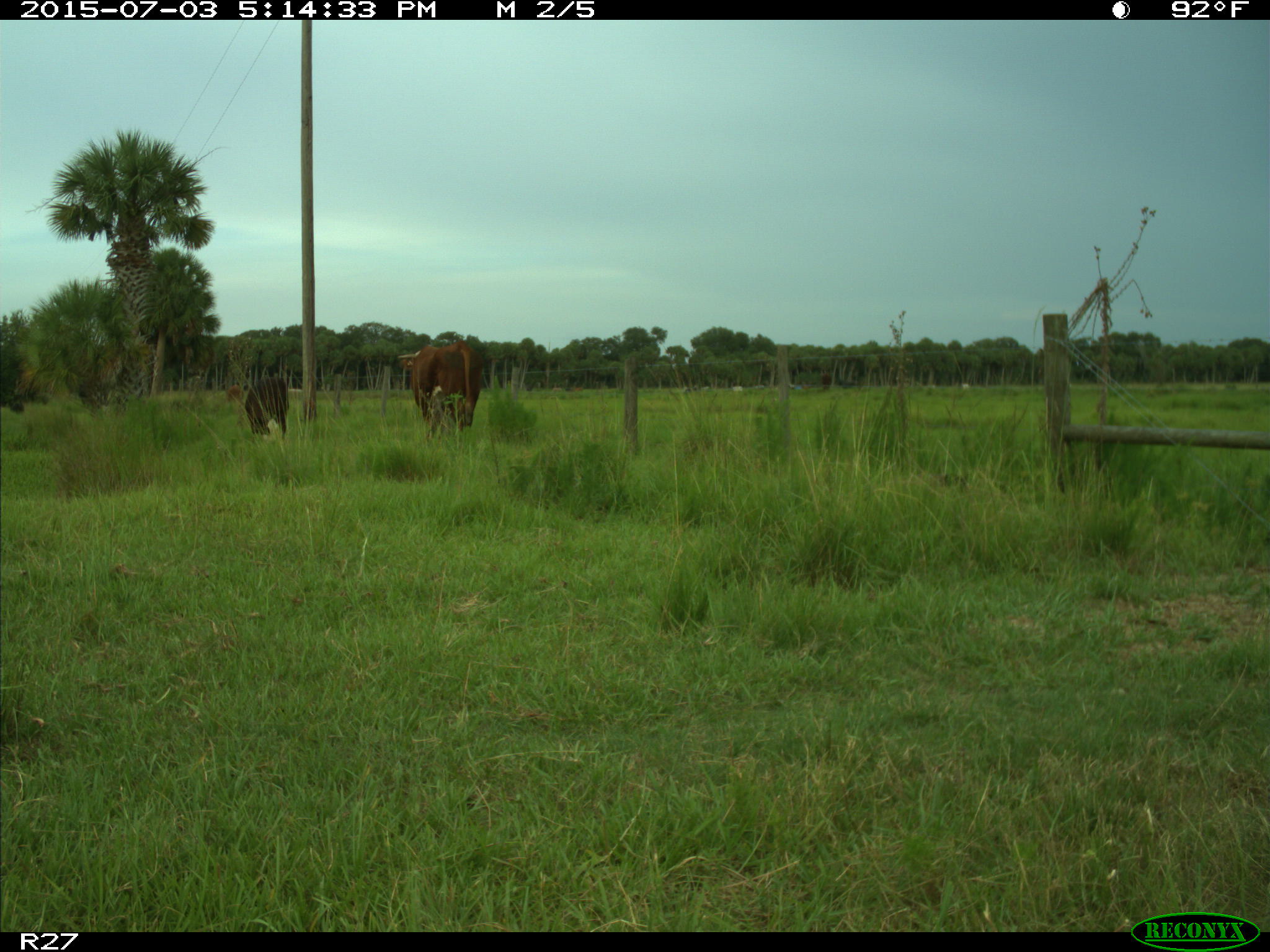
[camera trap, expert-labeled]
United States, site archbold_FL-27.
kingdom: Animalia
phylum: Chordata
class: Mammalia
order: Artiodactyla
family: Bovidae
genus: Bos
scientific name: Bos taurus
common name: domestic cow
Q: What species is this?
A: Bos taurus (domestic cow).